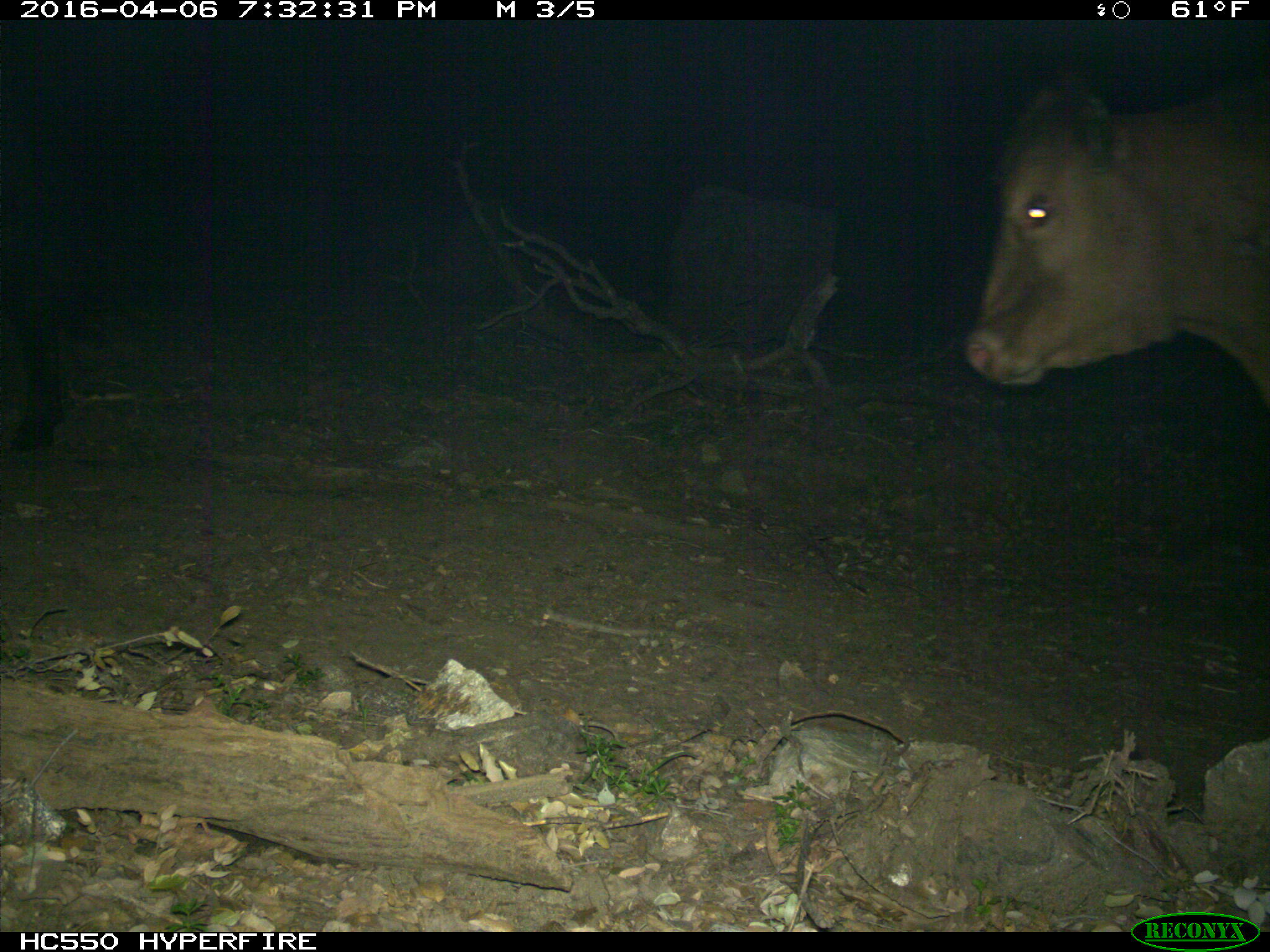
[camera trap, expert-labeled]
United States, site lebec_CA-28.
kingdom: Animalia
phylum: Chordata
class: Mammalia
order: Artiodactyla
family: Bovidae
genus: Bos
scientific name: Bos taurus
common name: domestic cow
Bos taurus (domestic cow).